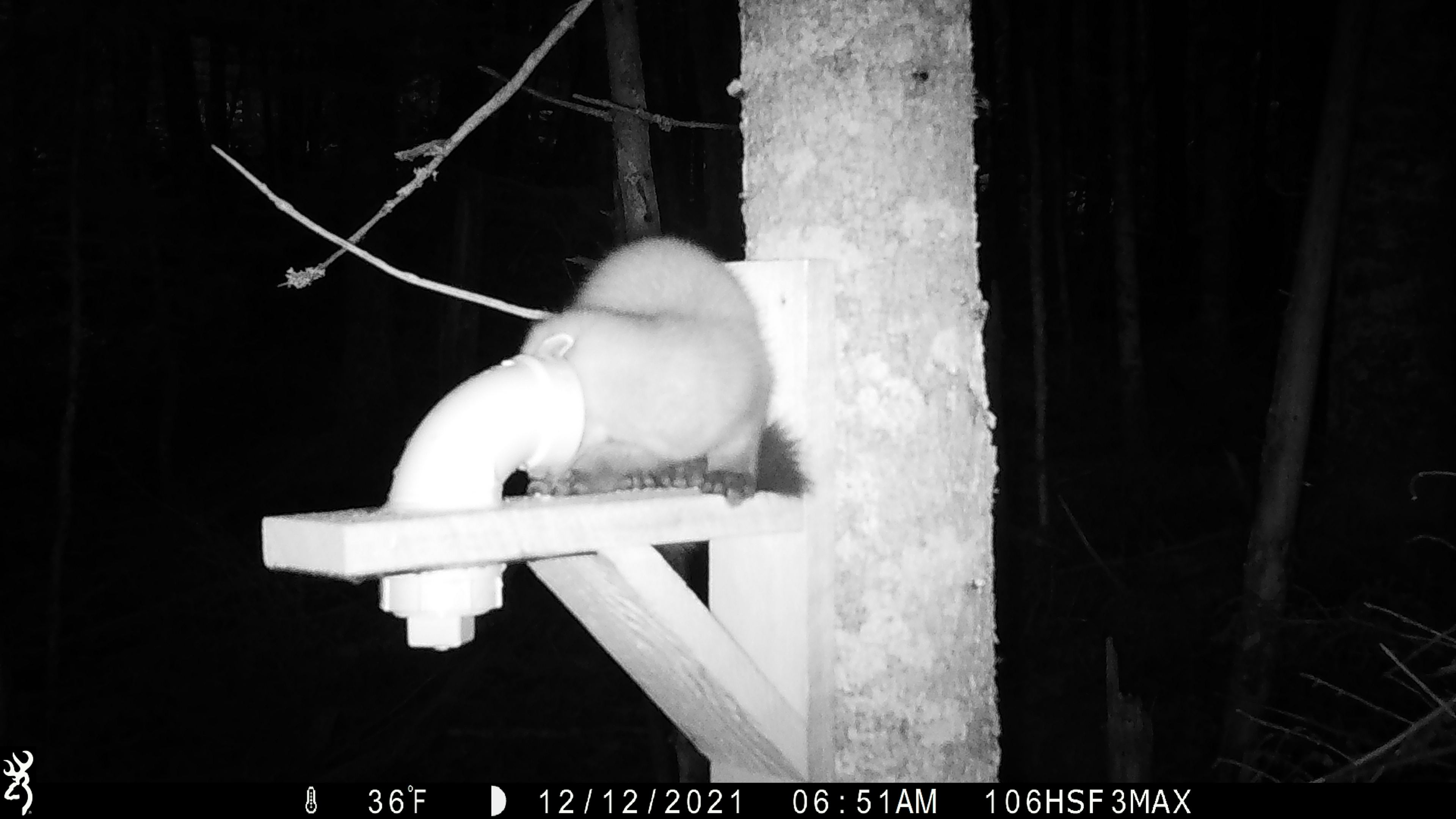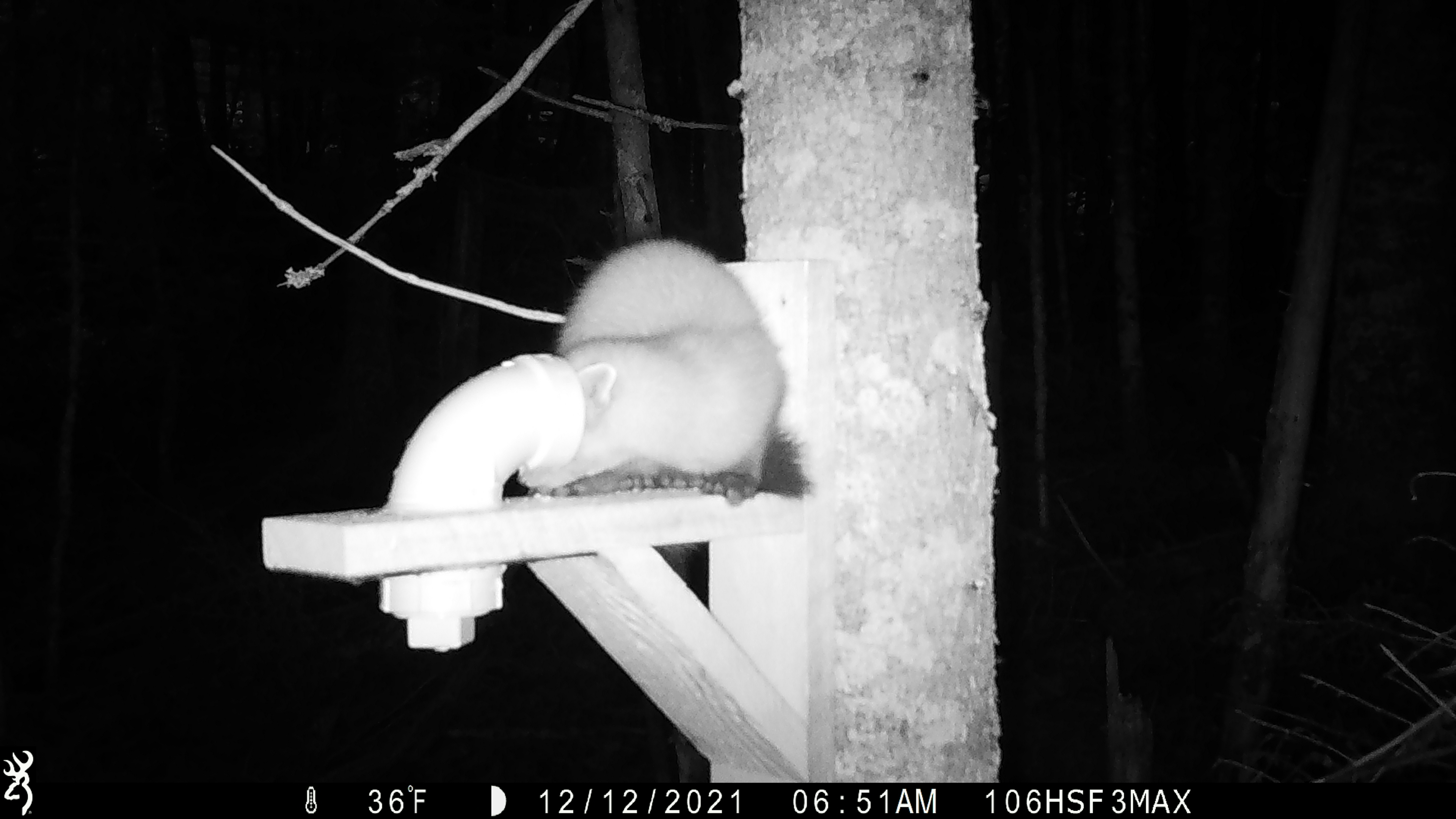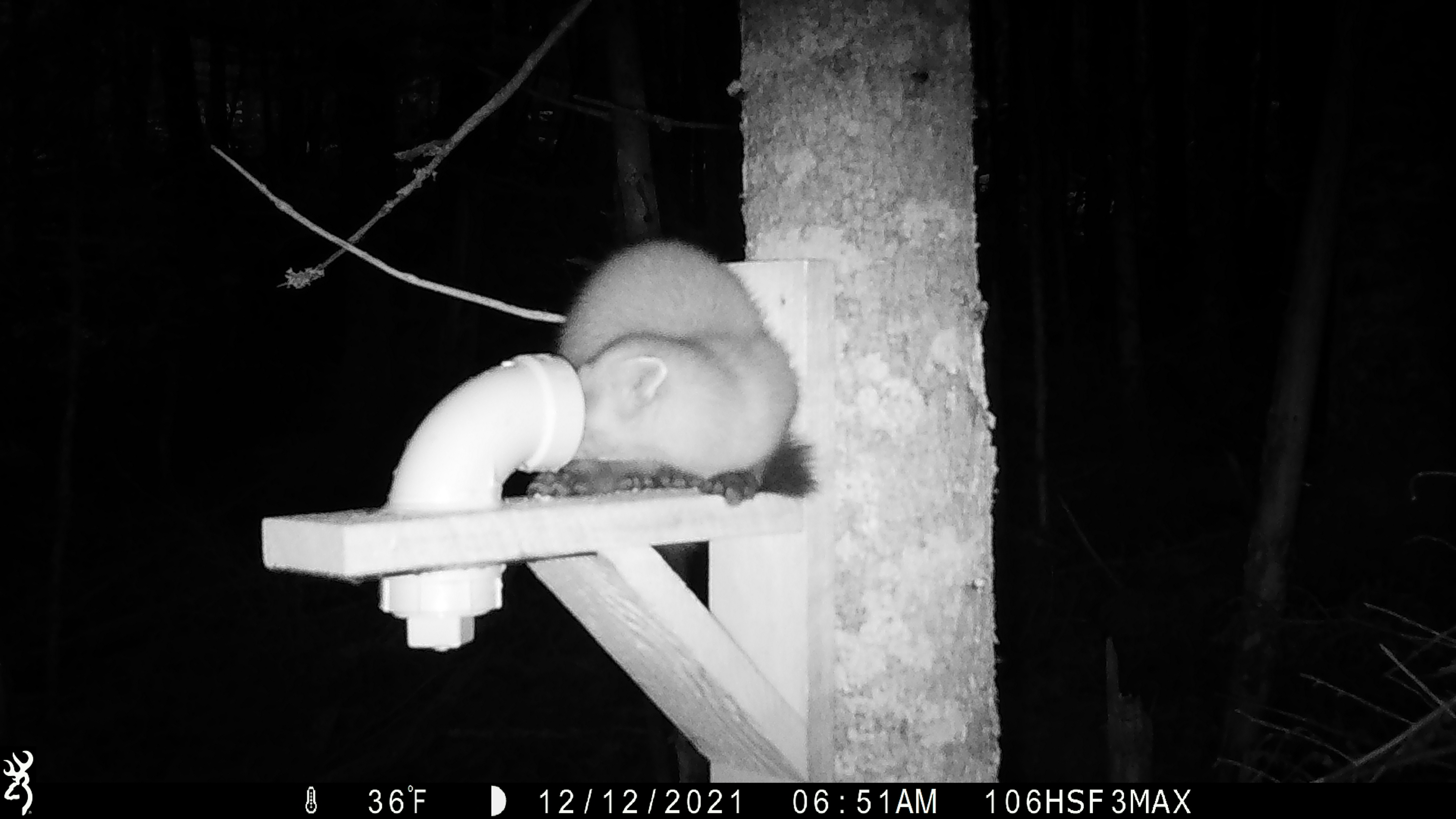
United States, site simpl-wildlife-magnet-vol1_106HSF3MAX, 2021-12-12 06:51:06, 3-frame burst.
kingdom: Animalia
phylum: Chordata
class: Mammalia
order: Carnivora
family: Mustelidae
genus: Martes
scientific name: Martes americana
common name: american marten